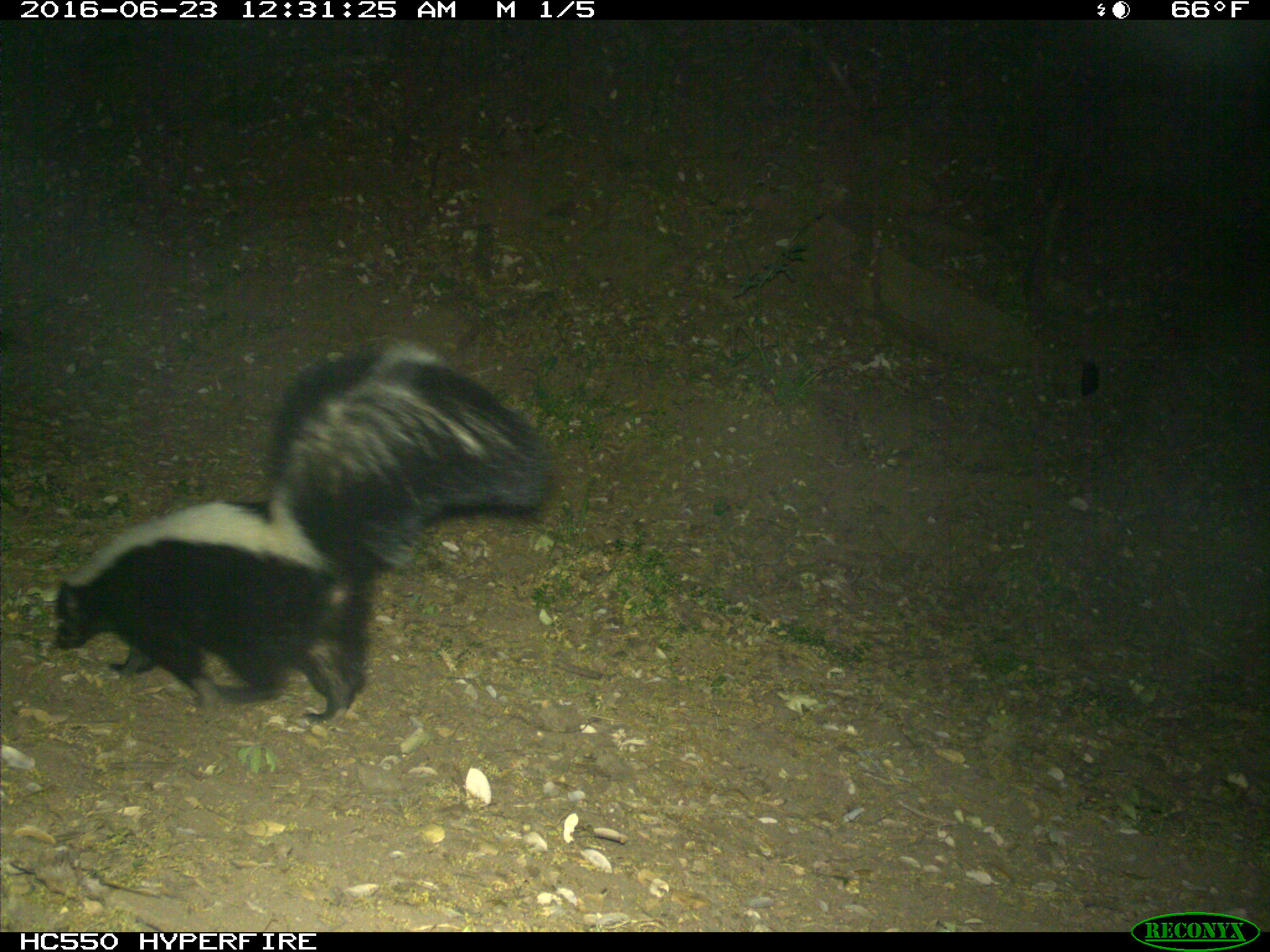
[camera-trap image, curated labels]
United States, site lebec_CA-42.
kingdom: Animalia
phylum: Chordata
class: Mammalia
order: Carnivora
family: Mephitidae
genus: Mephitis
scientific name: Mephitis mephitis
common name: striped skunk